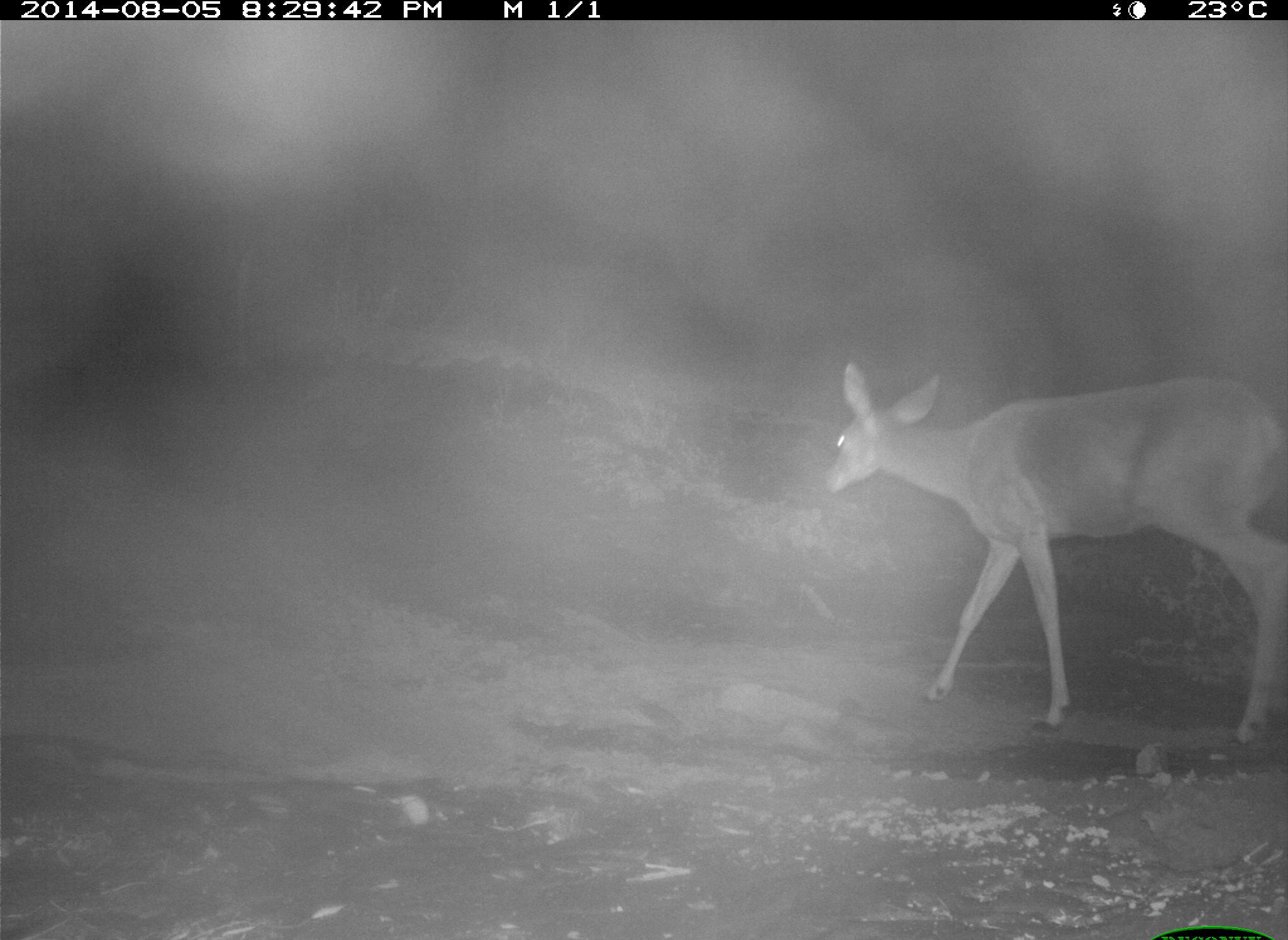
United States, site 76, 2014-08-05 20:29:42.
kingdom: Animalia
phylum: Chordata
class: Mammalia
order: Artiodactyla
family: Cervidae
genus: Odocoileus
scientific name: Odocoileus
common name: deer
Deer (Odocoileus).